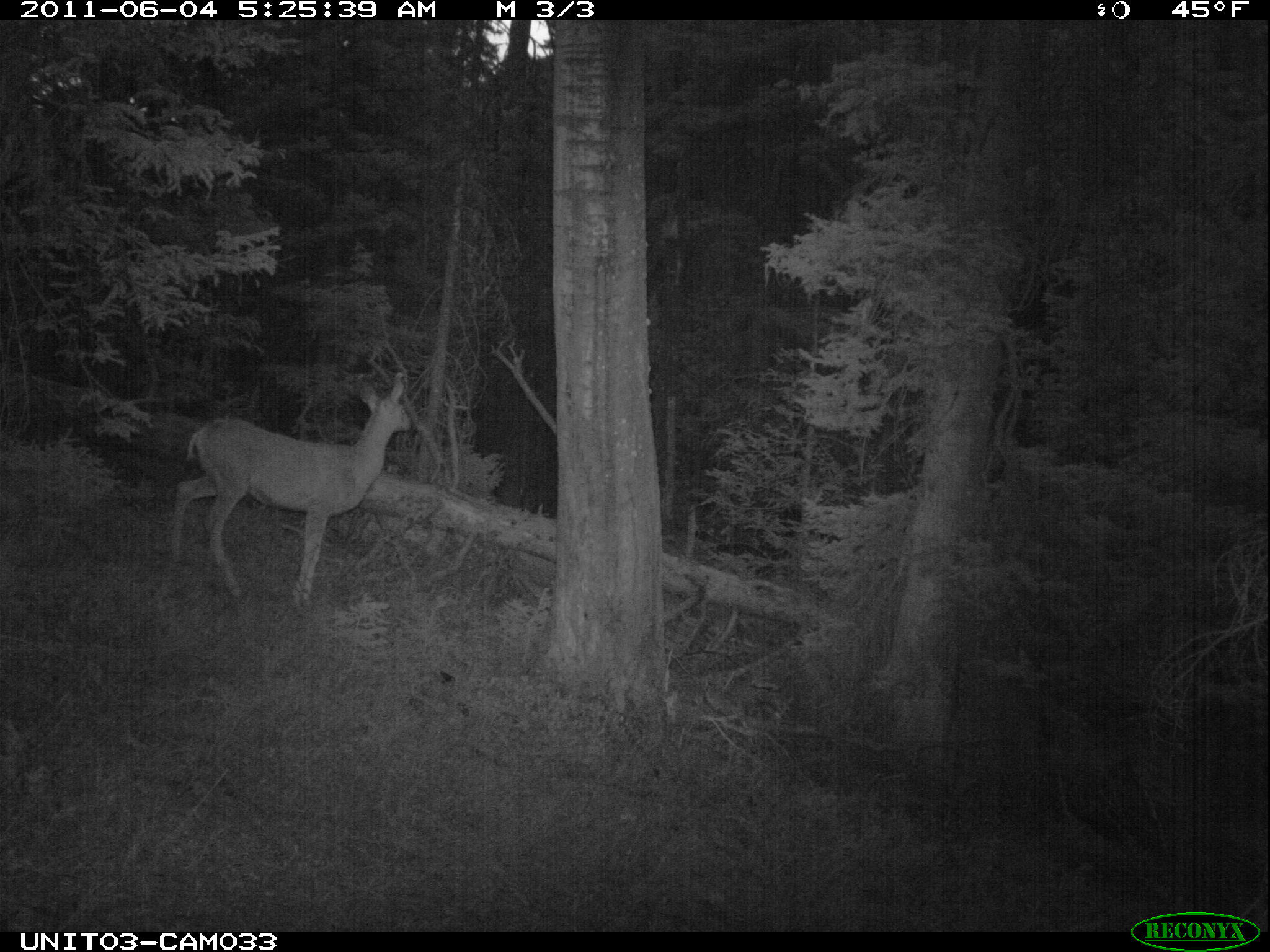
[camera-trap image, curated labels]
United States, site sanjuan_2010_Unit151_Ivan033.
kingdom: Animalia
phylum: Chordata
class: Mammalia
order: Artiodactyla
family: Cervidae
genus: Odocoileus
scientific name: Odocoileus hemionus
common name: mule deer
Odocoileus hemionus (mule deer).